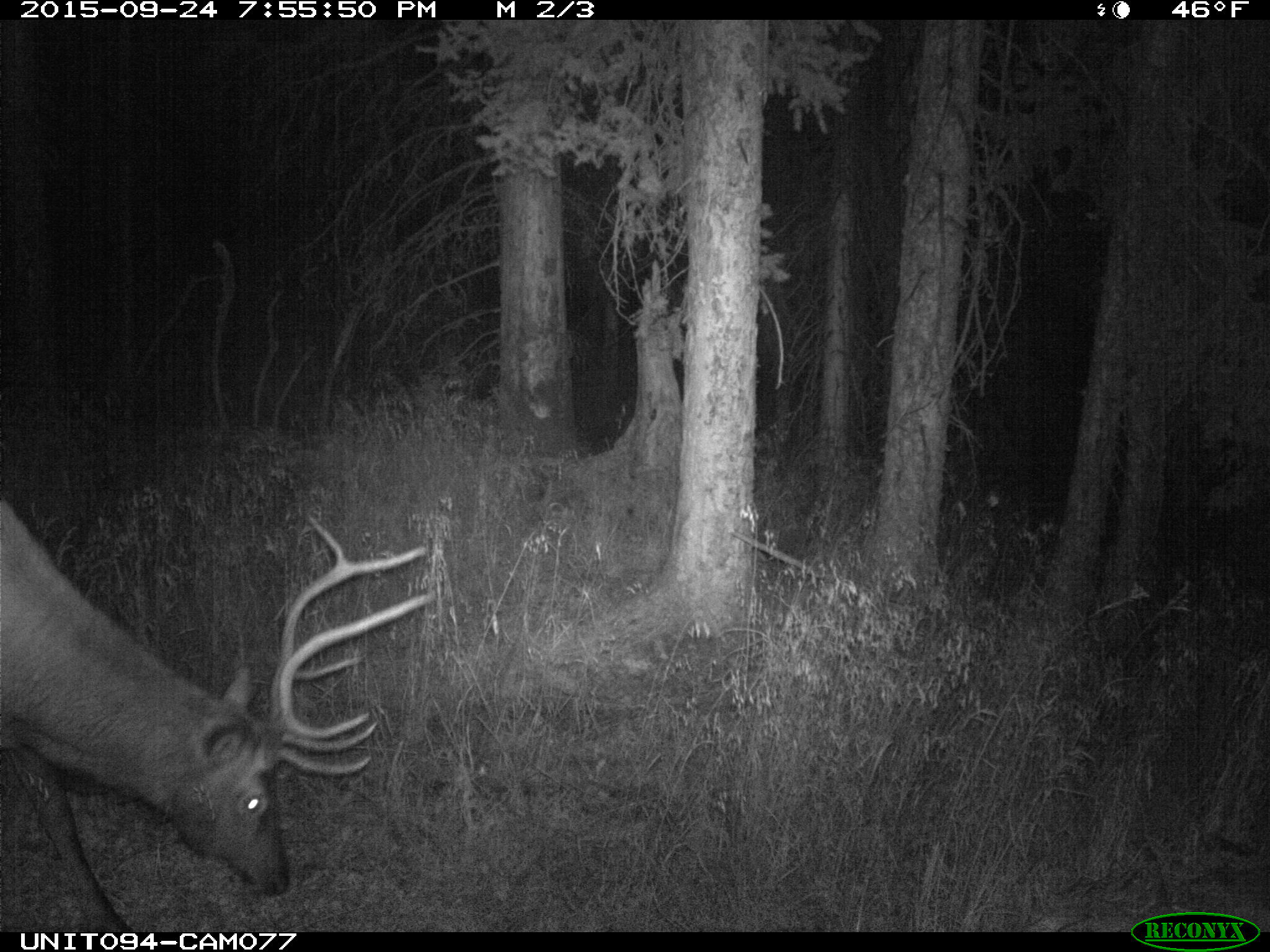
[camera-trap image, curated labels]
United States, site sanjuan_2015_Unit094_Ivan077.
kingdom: Animalia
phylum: Chordata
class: Mammalia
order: Artiodactyla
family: Cervidae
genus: Cervus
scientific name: Cervus elaphus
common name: red deer